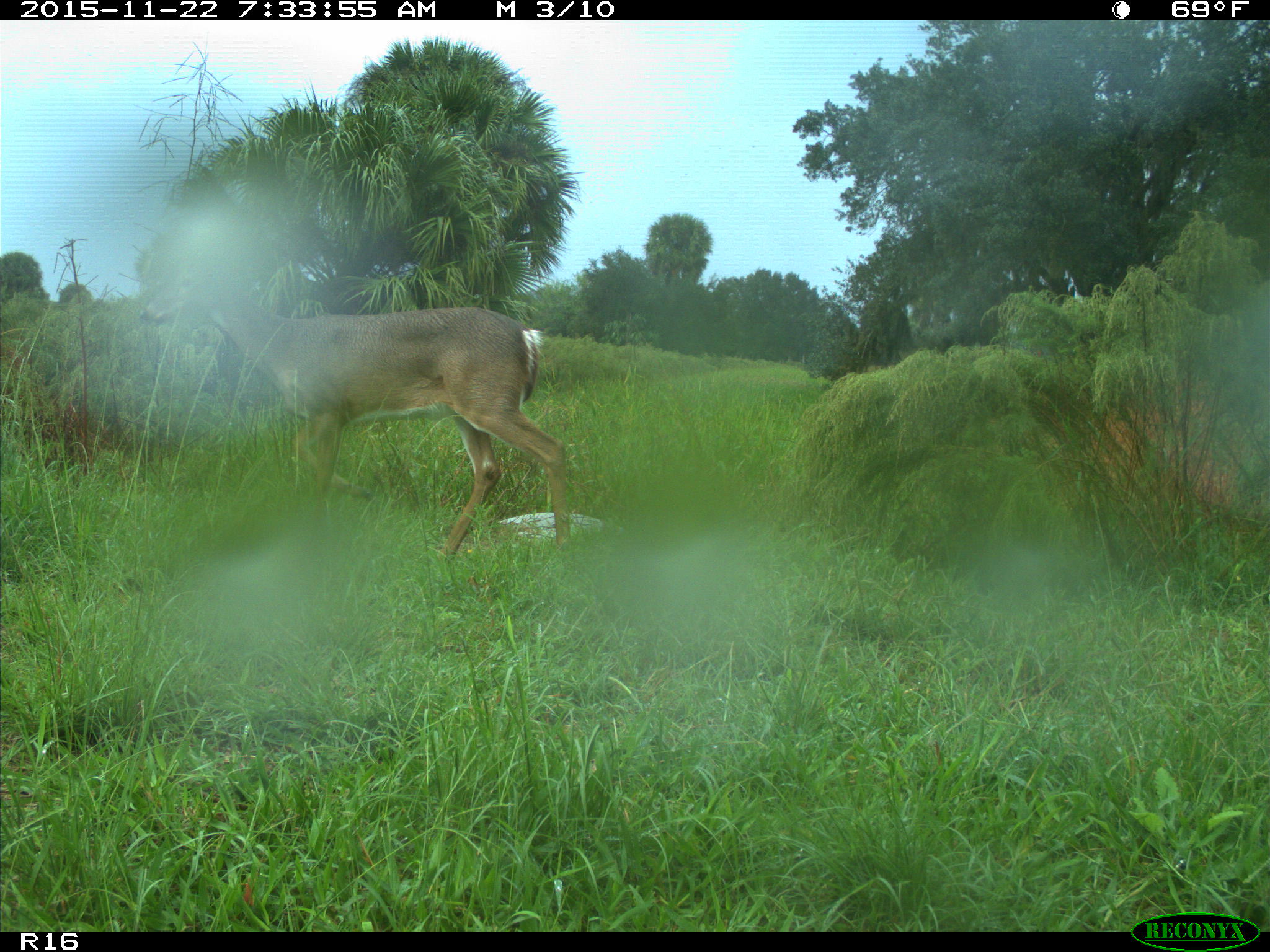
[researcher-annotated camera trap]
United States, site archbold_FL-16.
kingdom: Animalia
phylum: Chordata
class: Mammalia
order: Artiodactyla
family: Cervidae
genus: Odocoileus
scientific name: Odocoileus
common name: deer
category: unidentified deer